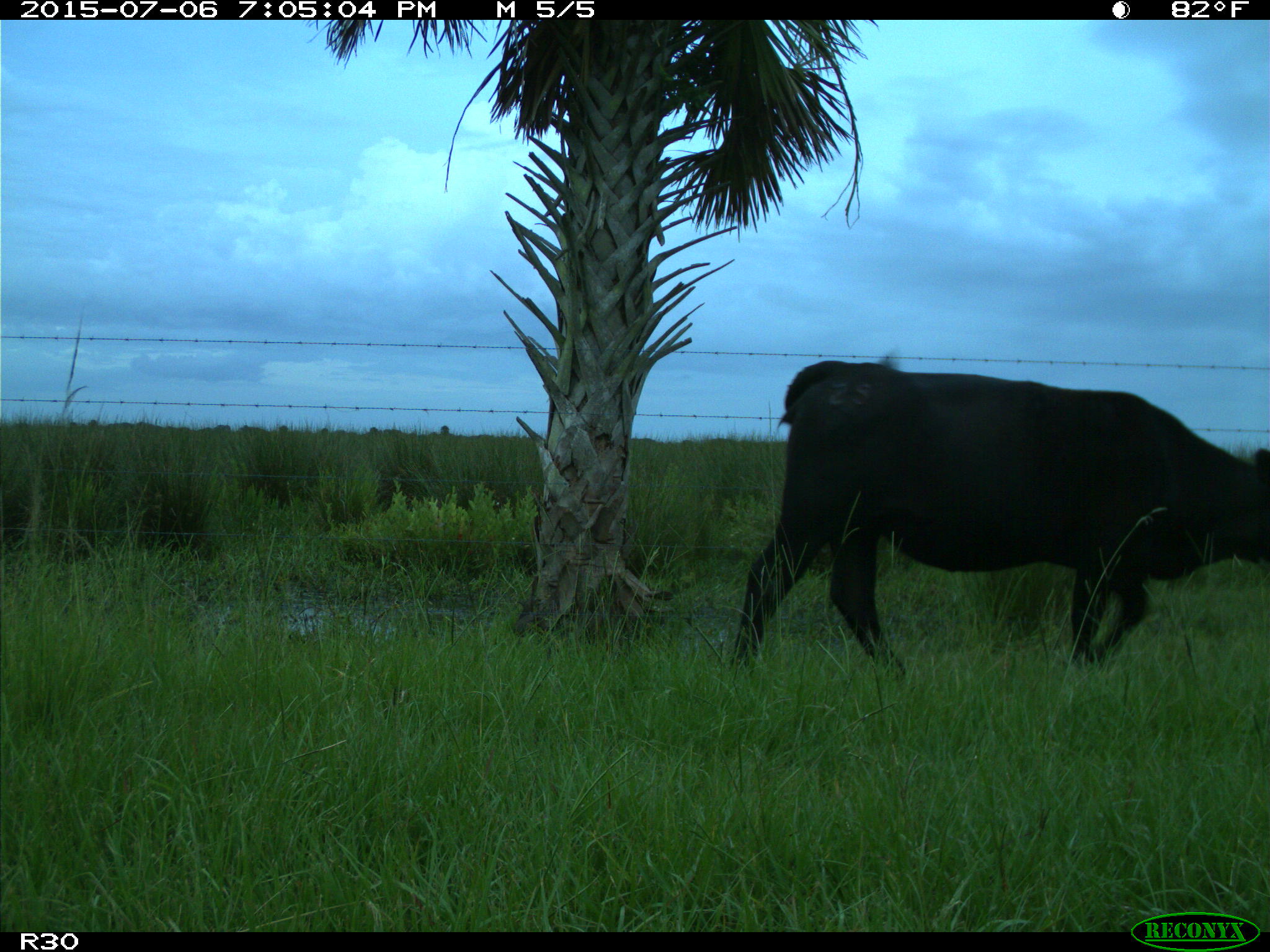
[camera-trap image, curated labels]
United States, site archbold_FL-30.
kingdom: Animalia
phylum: Chordata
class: Mammalia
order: Artiodactyla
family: Bovidae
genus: Bos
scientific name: Bos taurus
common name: domestic cow